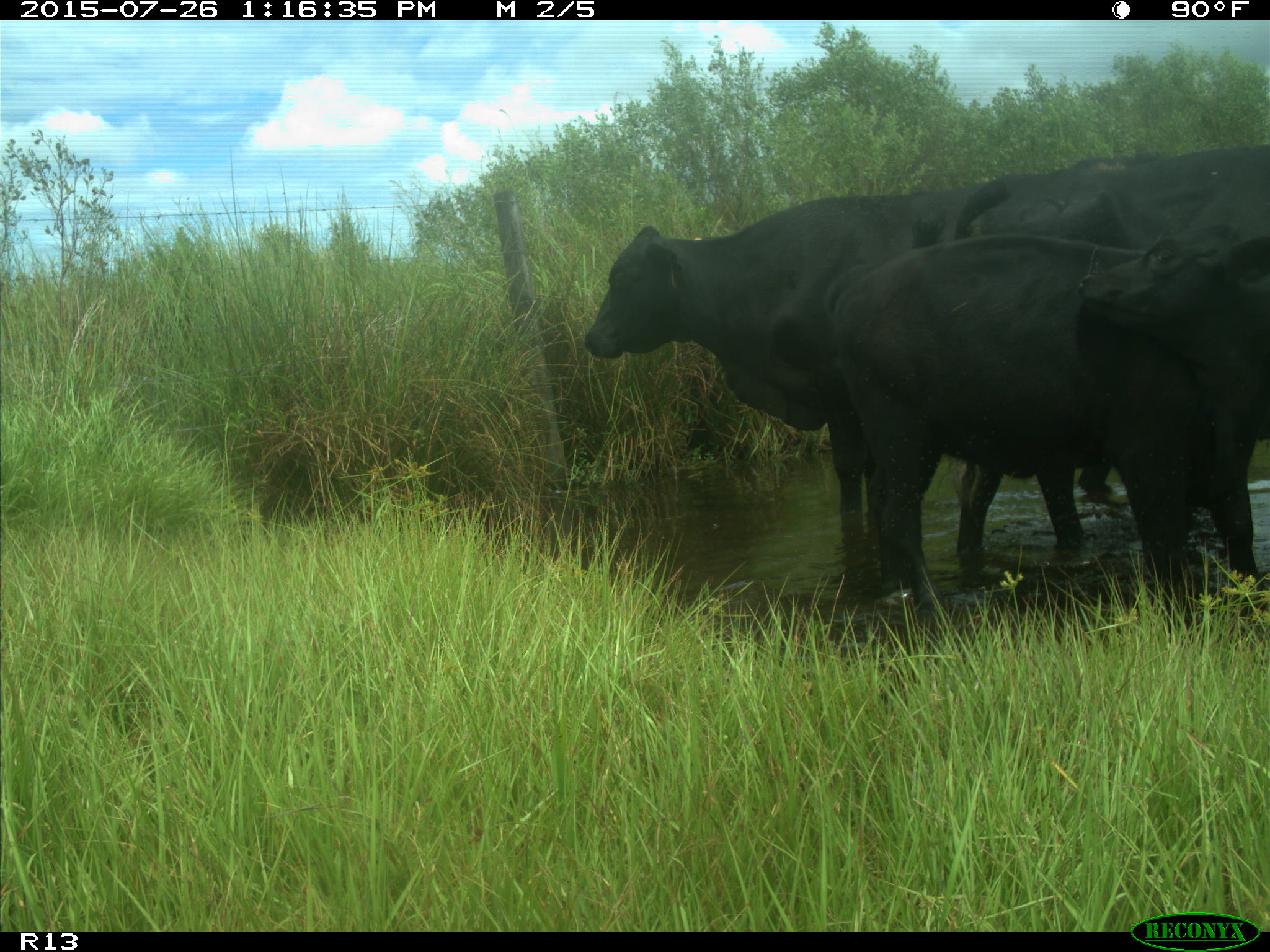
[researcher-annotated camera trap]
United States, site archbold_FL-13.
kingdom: Animalia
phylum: Chordata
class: Mammalia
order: Artiodactyla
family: Bovidae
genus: Bos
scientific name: Bos taurus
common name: domestic cow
Bos taurus (domestic cow).